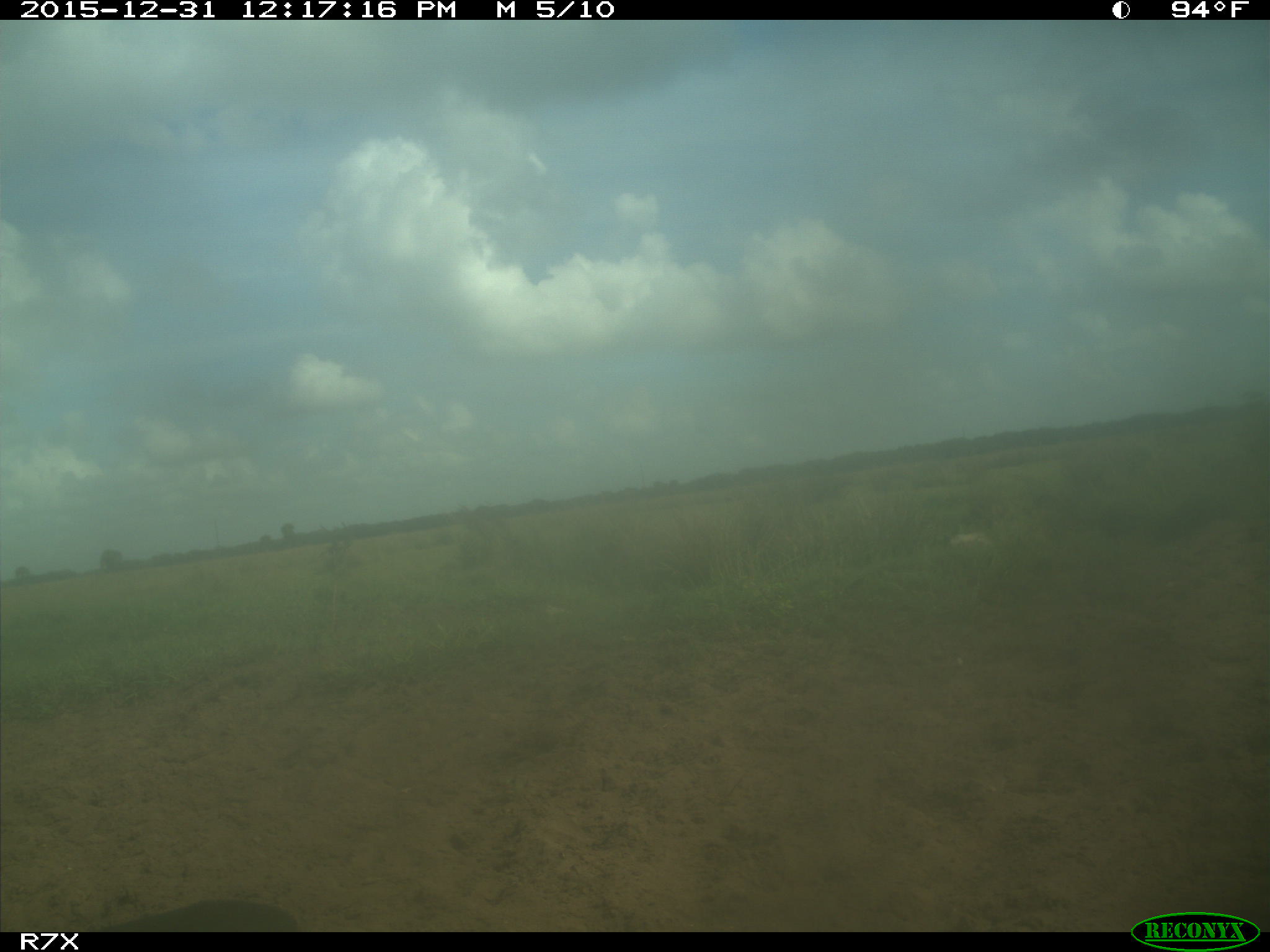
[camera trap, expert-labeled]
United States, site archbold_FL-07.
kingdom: Animalia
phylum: Chordata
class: Aves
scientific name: Aves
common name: birds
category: unidentified bird